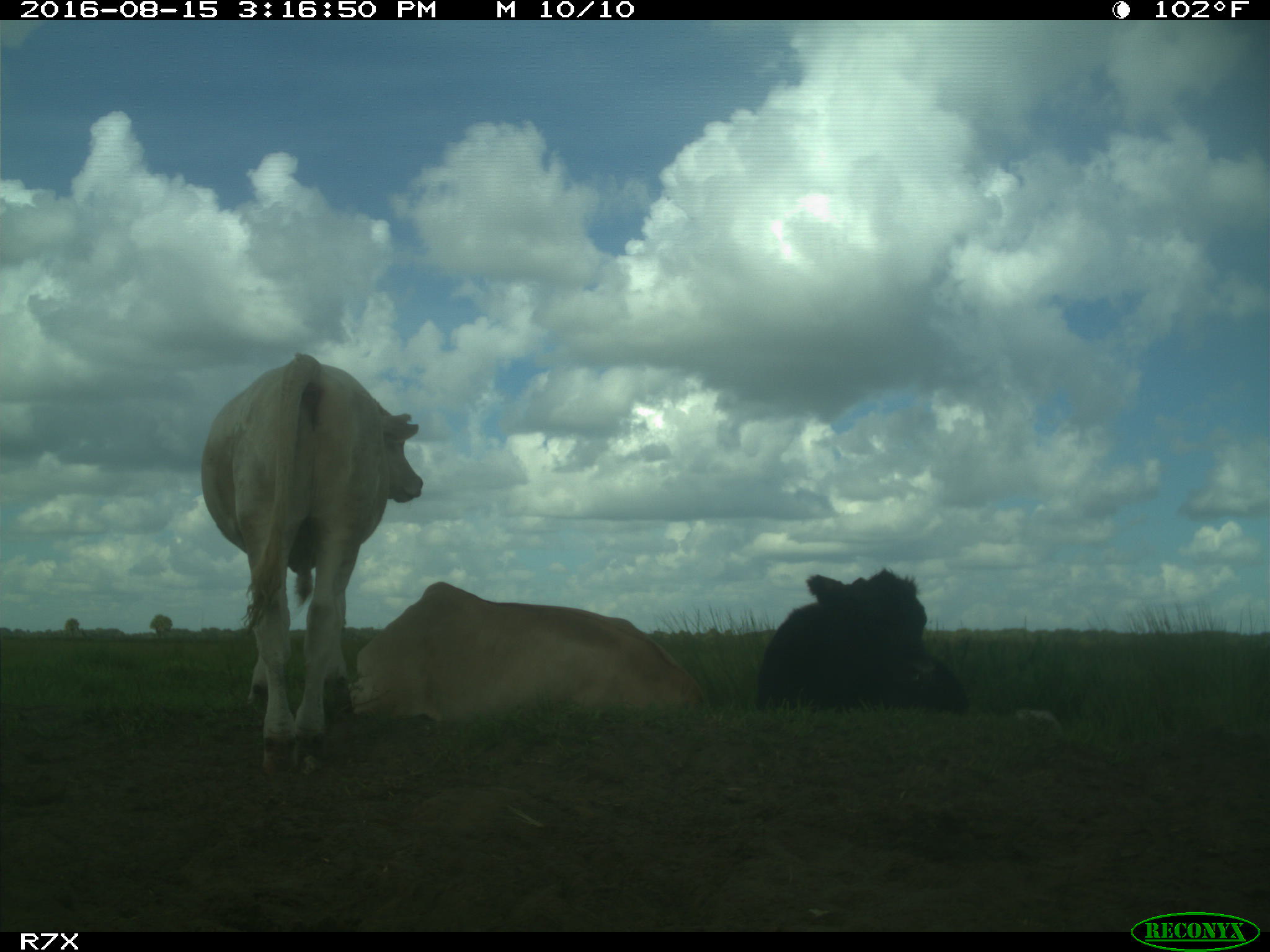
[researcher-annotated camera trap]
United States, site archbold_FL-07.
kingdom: Animalia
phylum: Chordata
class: Mammalia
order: Artiodactyla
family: Bovidae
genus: Bos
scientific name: Bos taurus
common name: domestic cow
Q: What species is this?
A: Bos taurus (domestic cow).